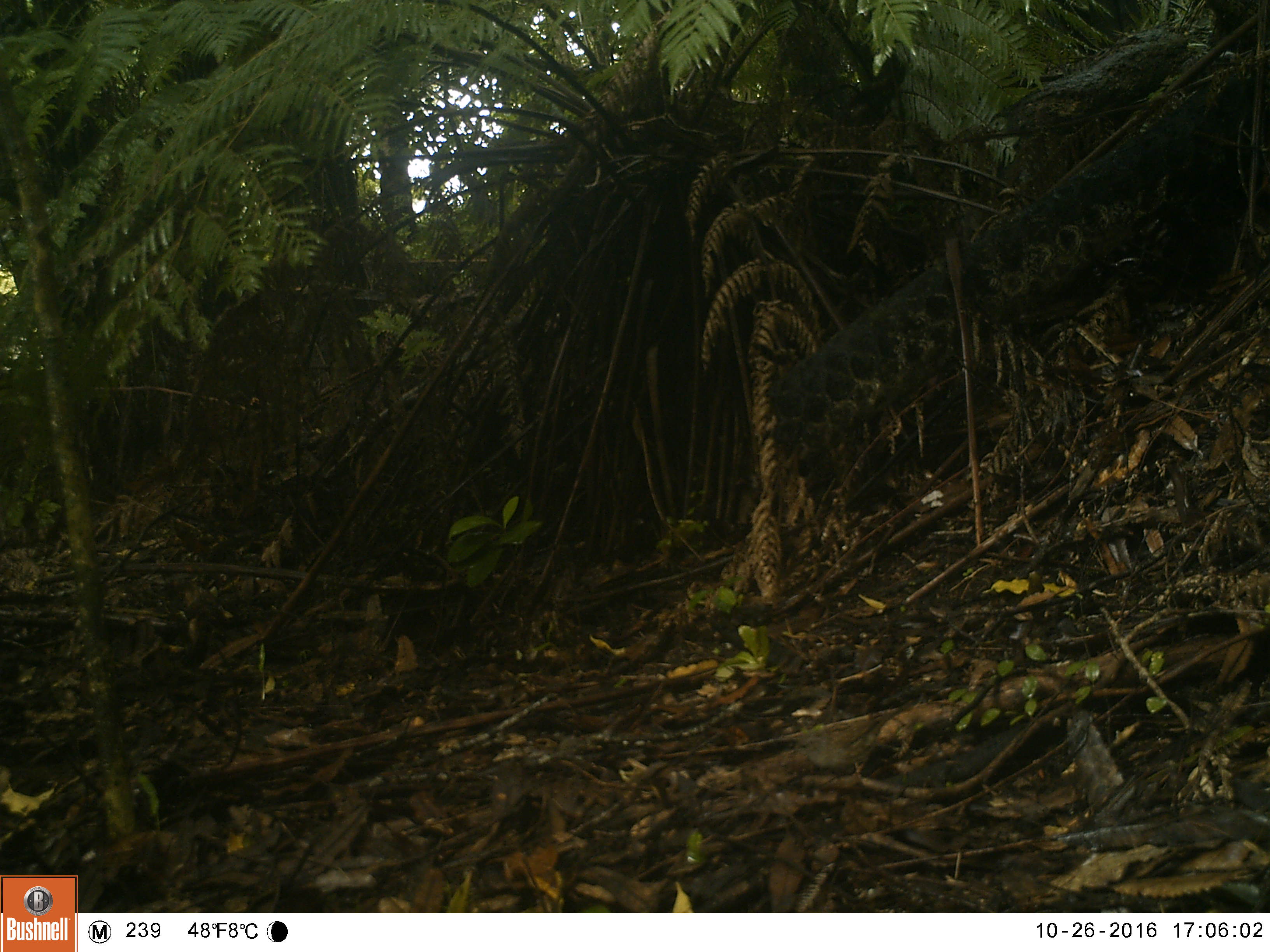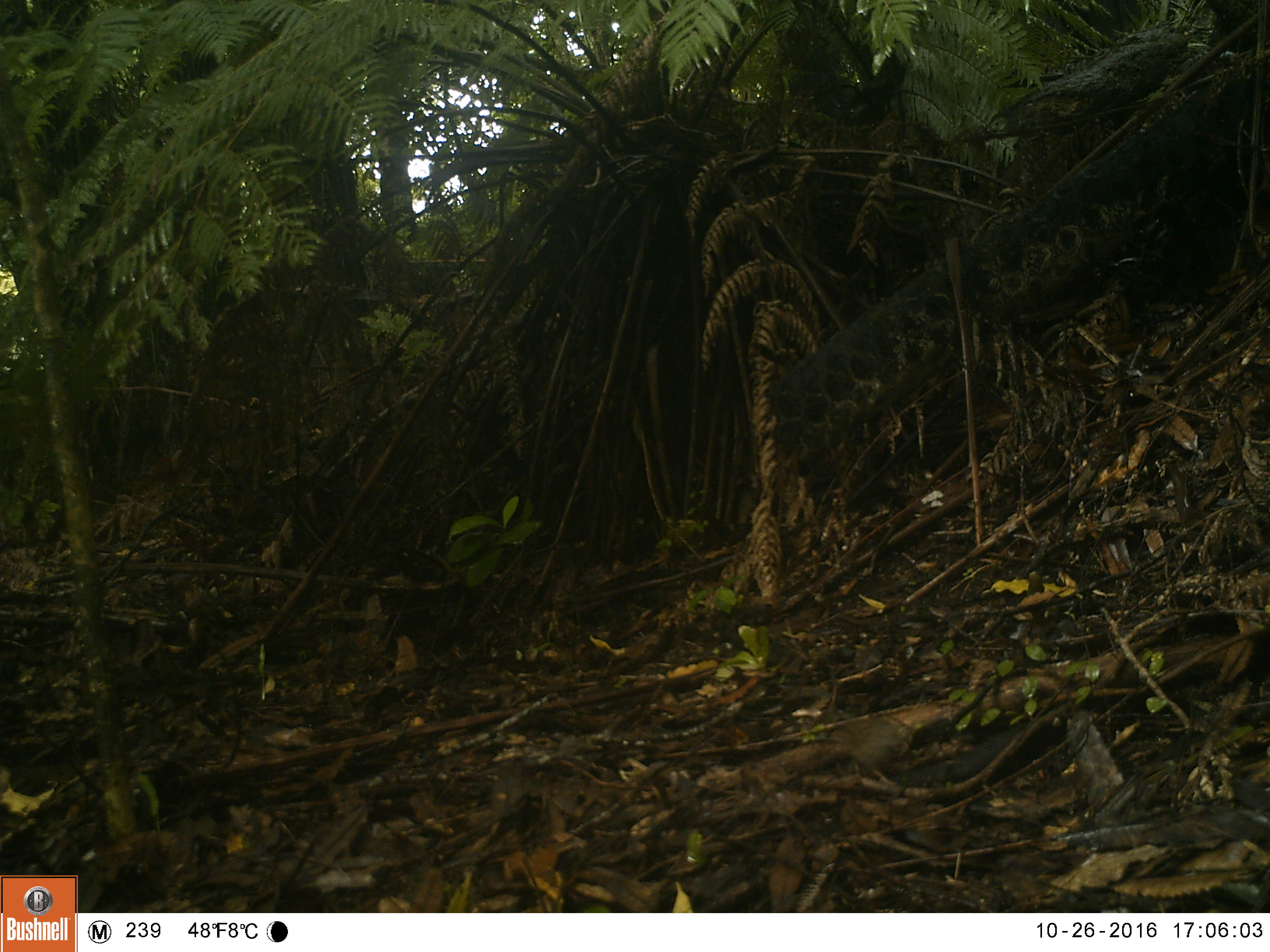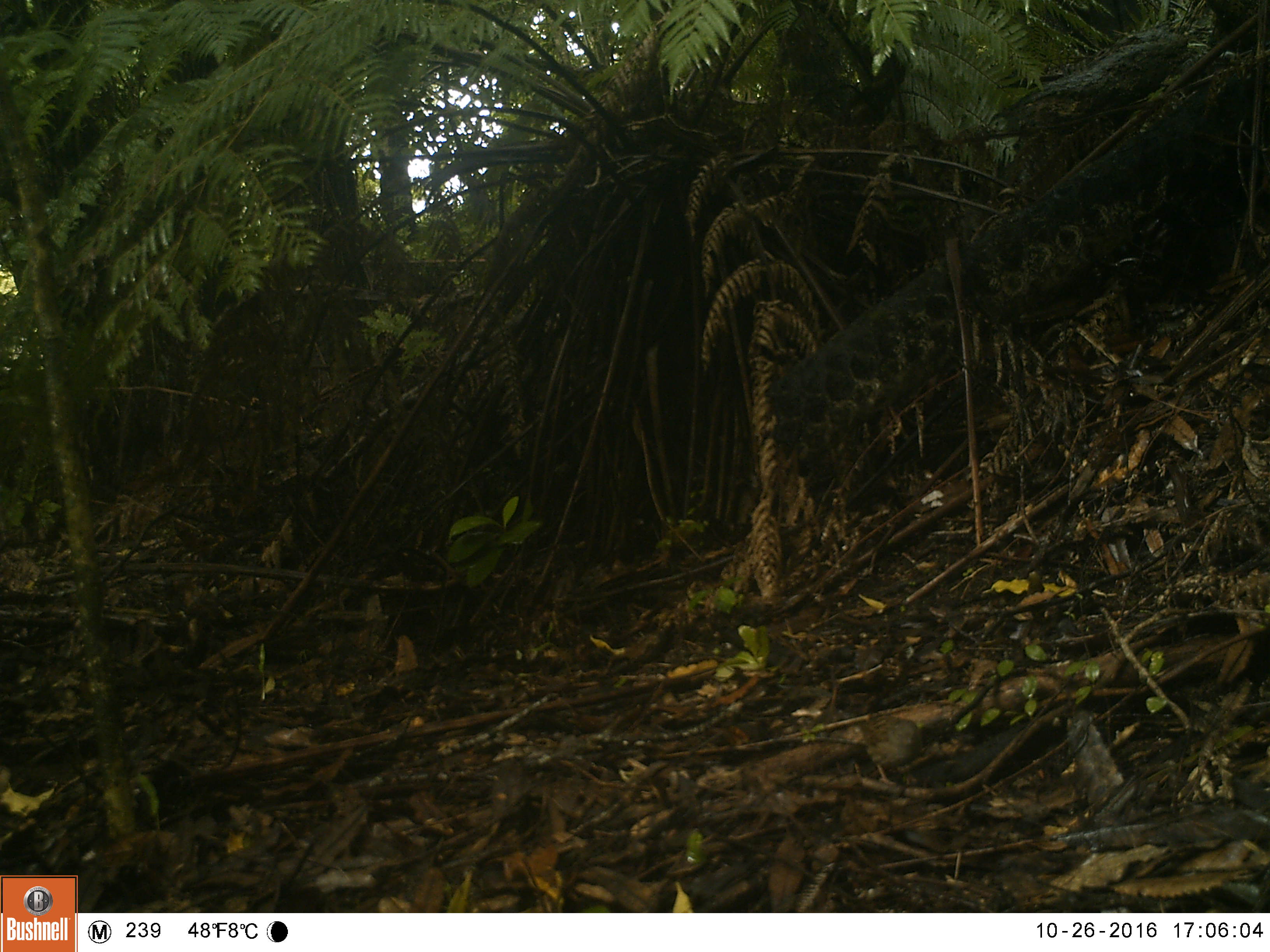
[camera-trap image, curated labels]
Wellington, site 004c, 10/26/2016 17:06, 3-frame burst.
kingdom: Animalia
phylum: Chordata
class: Aves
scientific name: Aves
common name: bird